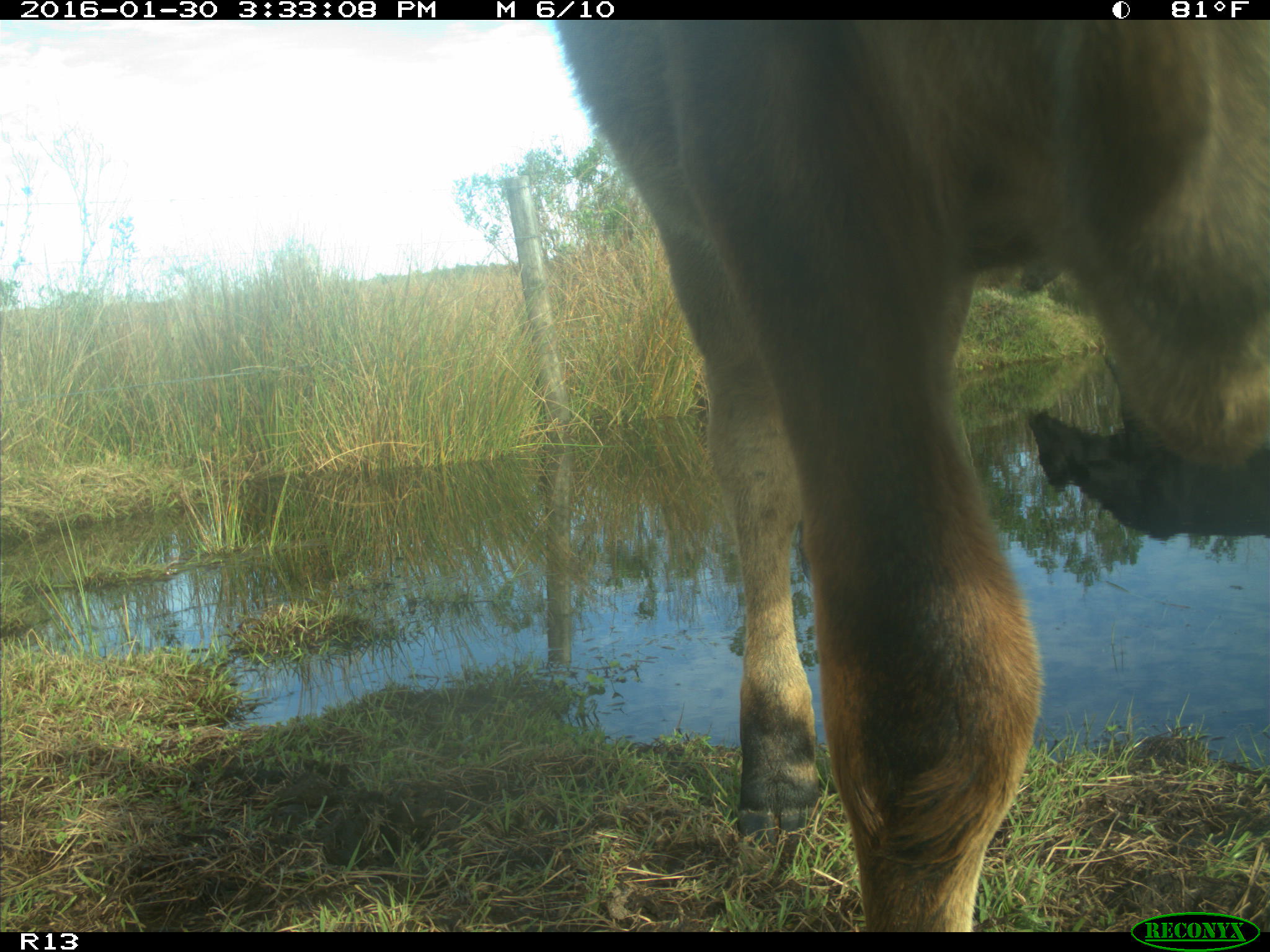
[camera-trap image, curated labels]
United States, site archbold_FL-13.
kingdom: Animalia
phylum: Chordata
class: Mammalia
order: Artiodactyla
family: Bovidae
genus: Bos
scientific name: Bos taurus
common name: domestic cow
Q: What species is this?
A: Bos taurus (domestic cow).